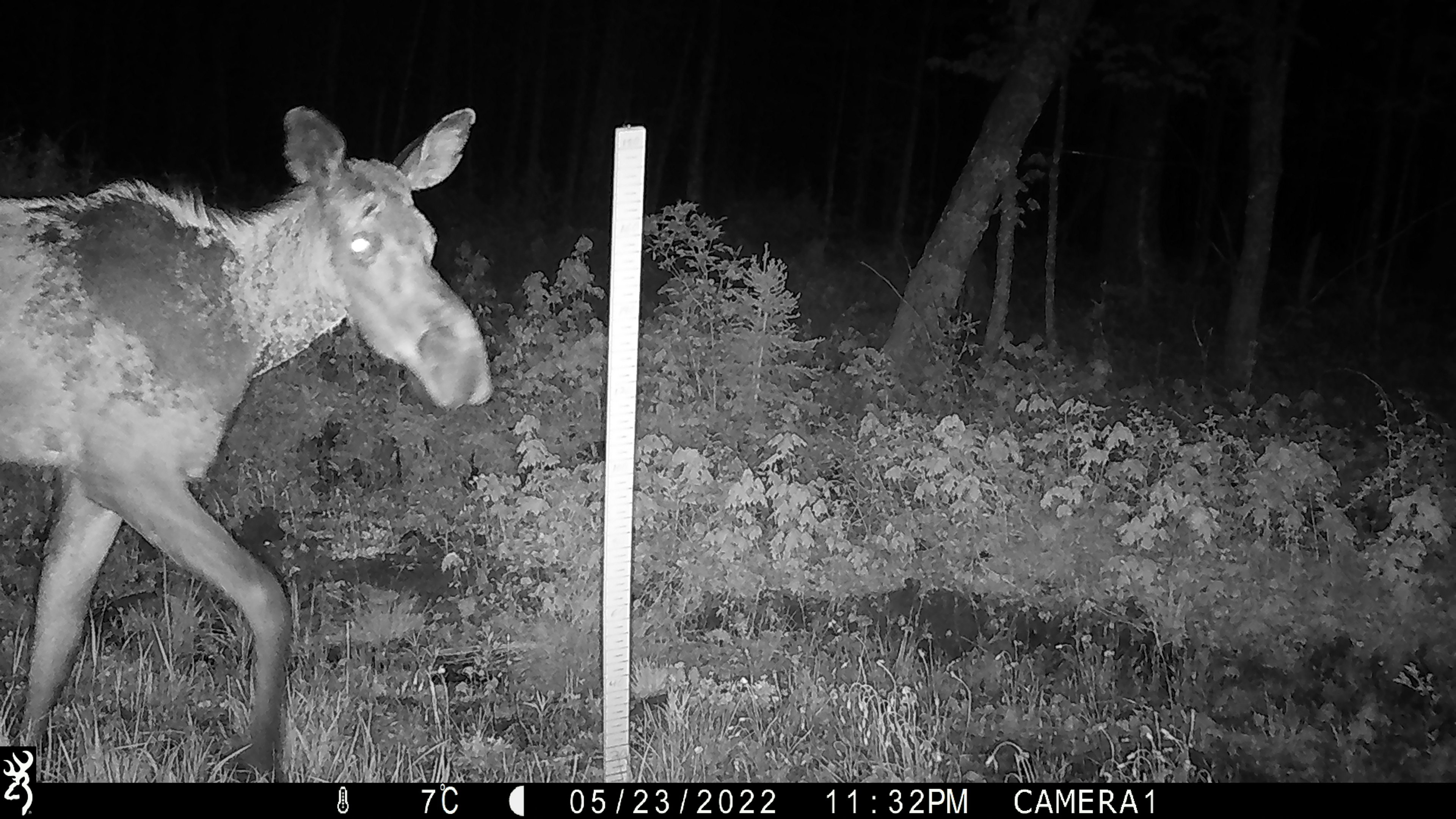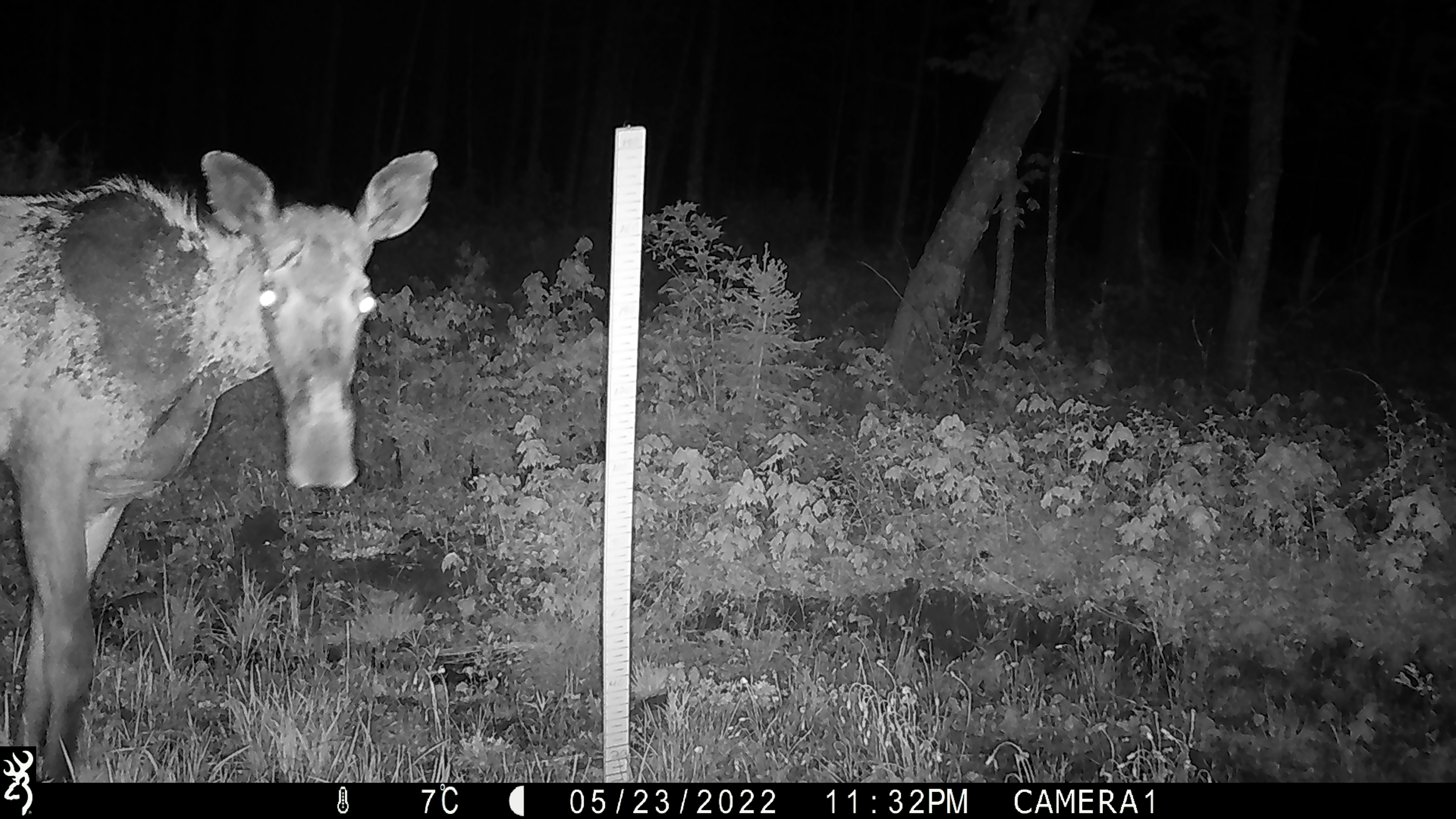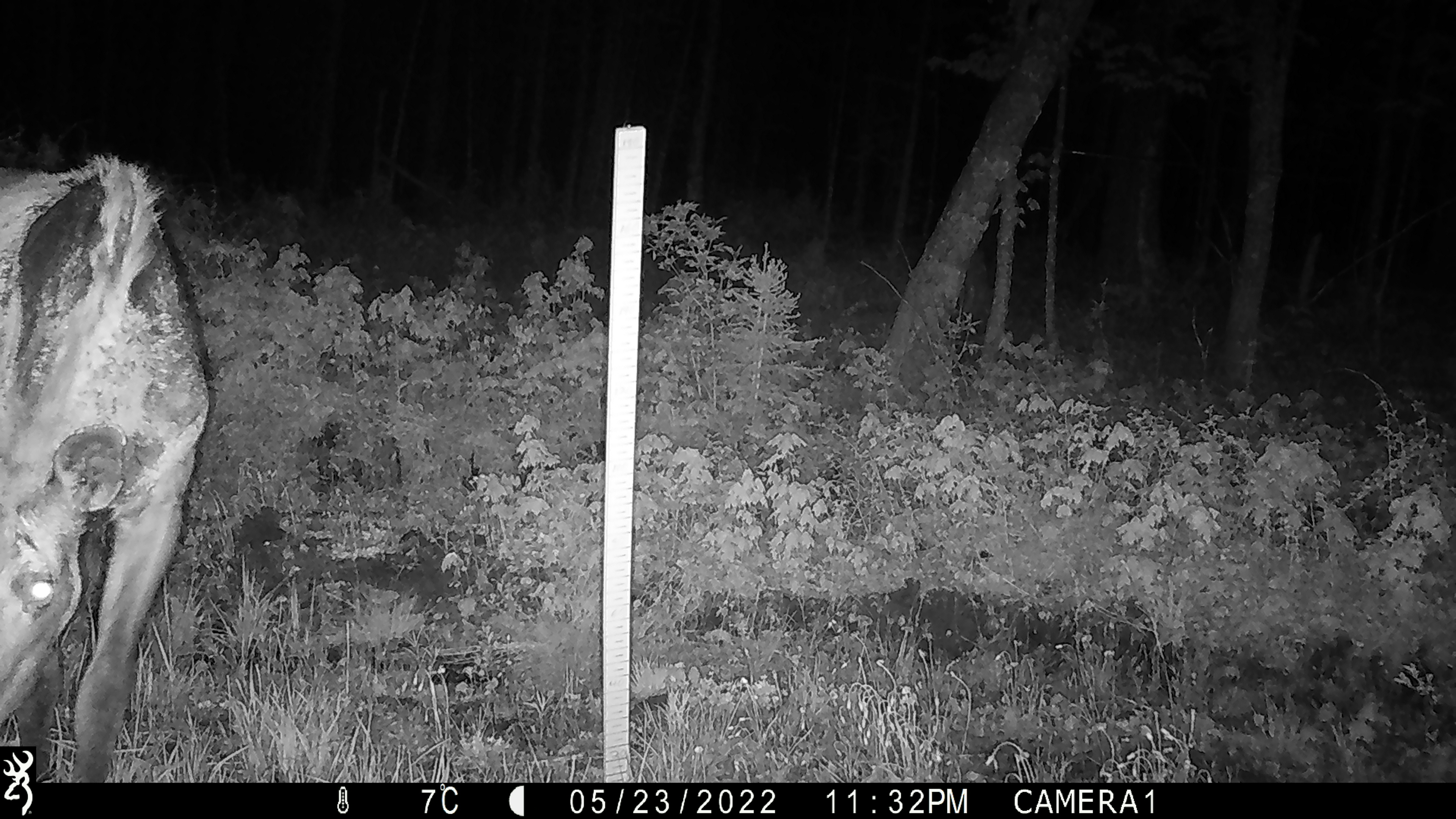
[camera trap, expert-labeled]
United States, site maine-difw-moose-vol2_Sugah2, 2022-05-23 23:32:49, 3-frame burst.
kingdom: Animalia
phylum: Chordata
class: Mammalia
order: Artiodactyla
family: Cervidae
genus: Alces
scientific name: Alces alces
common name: moose